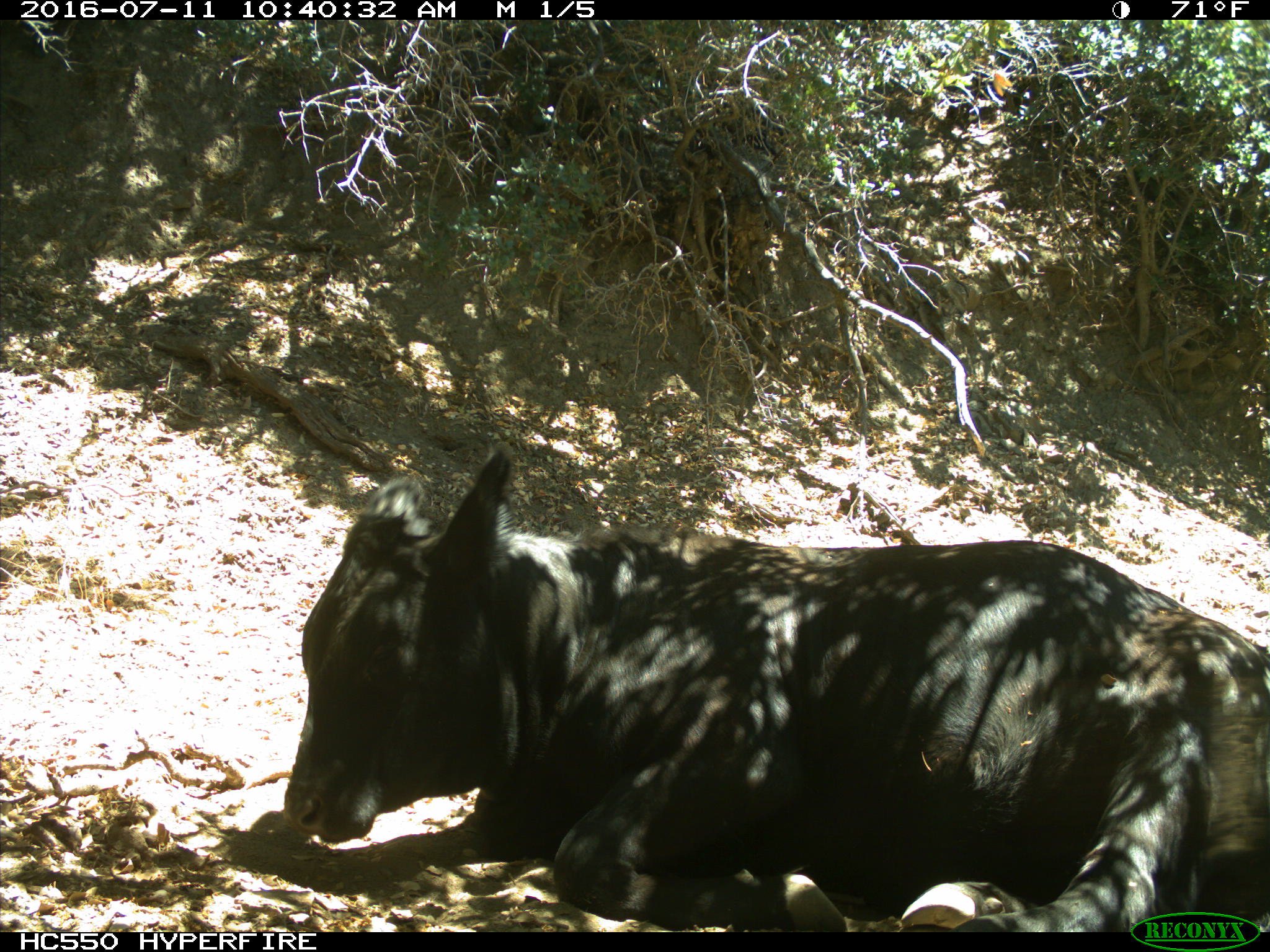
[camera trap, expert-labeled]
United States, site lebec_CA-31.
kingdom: Animalia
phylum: Chordata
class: Mammalia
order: Artiodactyla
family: Bovidae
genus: Bos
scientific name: Bos taurus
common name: domestic cow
Bos taurus (domestic cow).